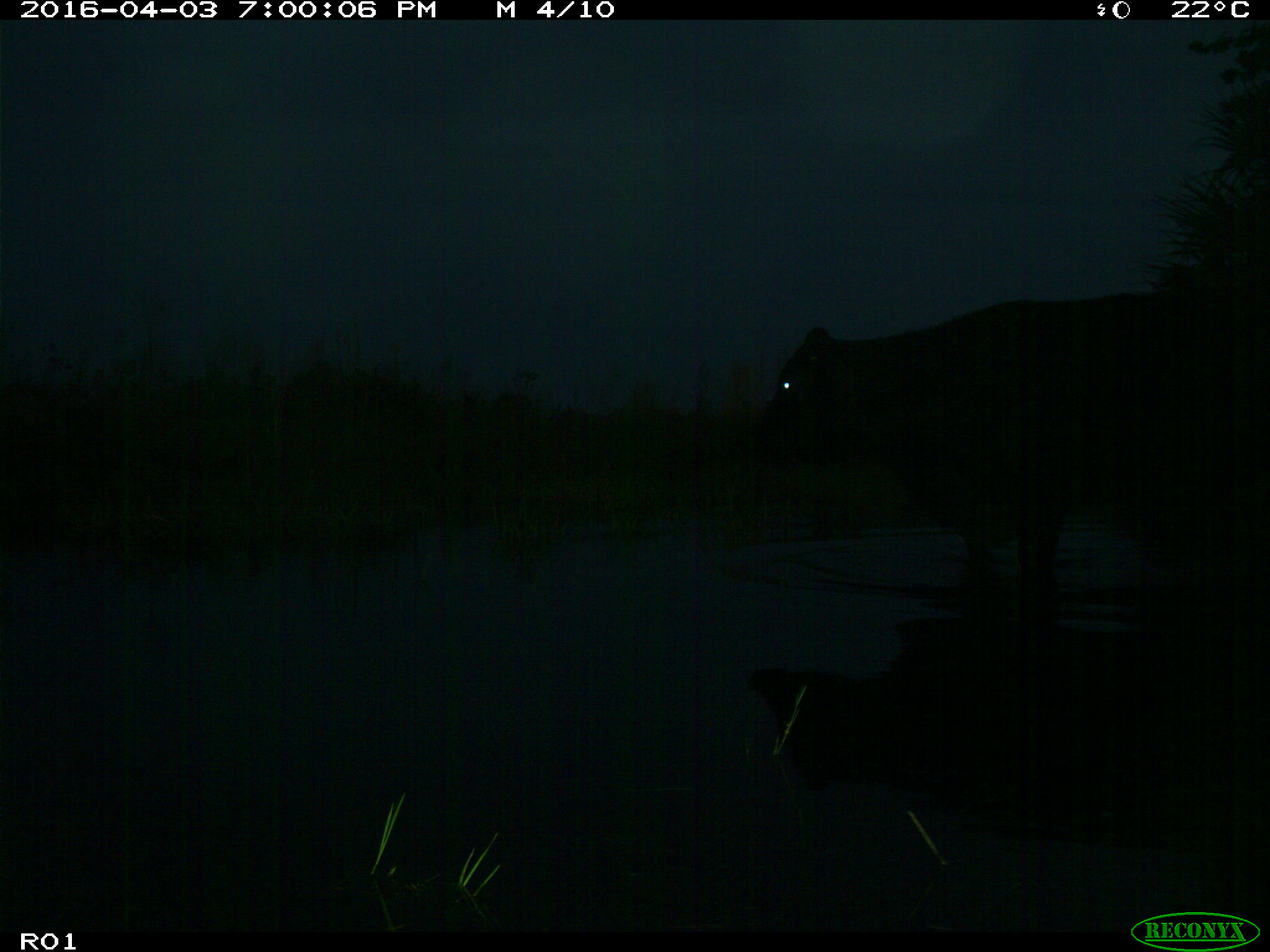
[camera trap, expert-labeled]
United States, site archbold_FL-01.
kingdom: Animalia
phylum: Chordata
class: Mammalia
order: Artiodactyla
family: Bovidae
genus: Bos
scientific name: Bos taurus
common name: domestic cow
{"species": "Bos taurus (domestic cow)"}